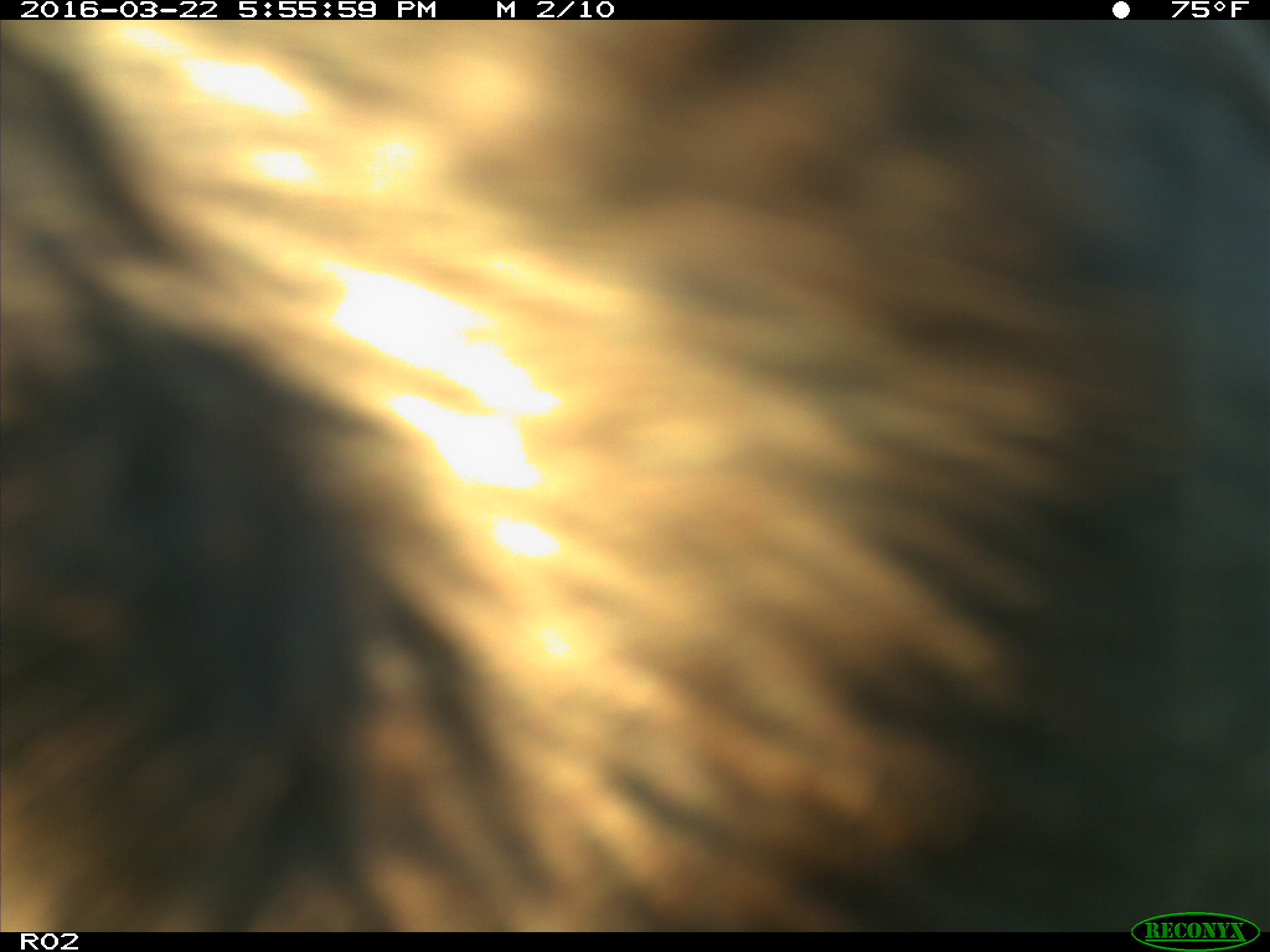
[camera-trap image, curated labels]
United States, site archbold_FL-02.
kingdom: Animalia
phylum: Chordata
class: Mammalia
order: Artiodactyla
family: Bovidae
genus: Bos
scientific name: Bos taurus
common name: domestic cow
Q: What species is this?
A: Bos taurus (domestic cow).